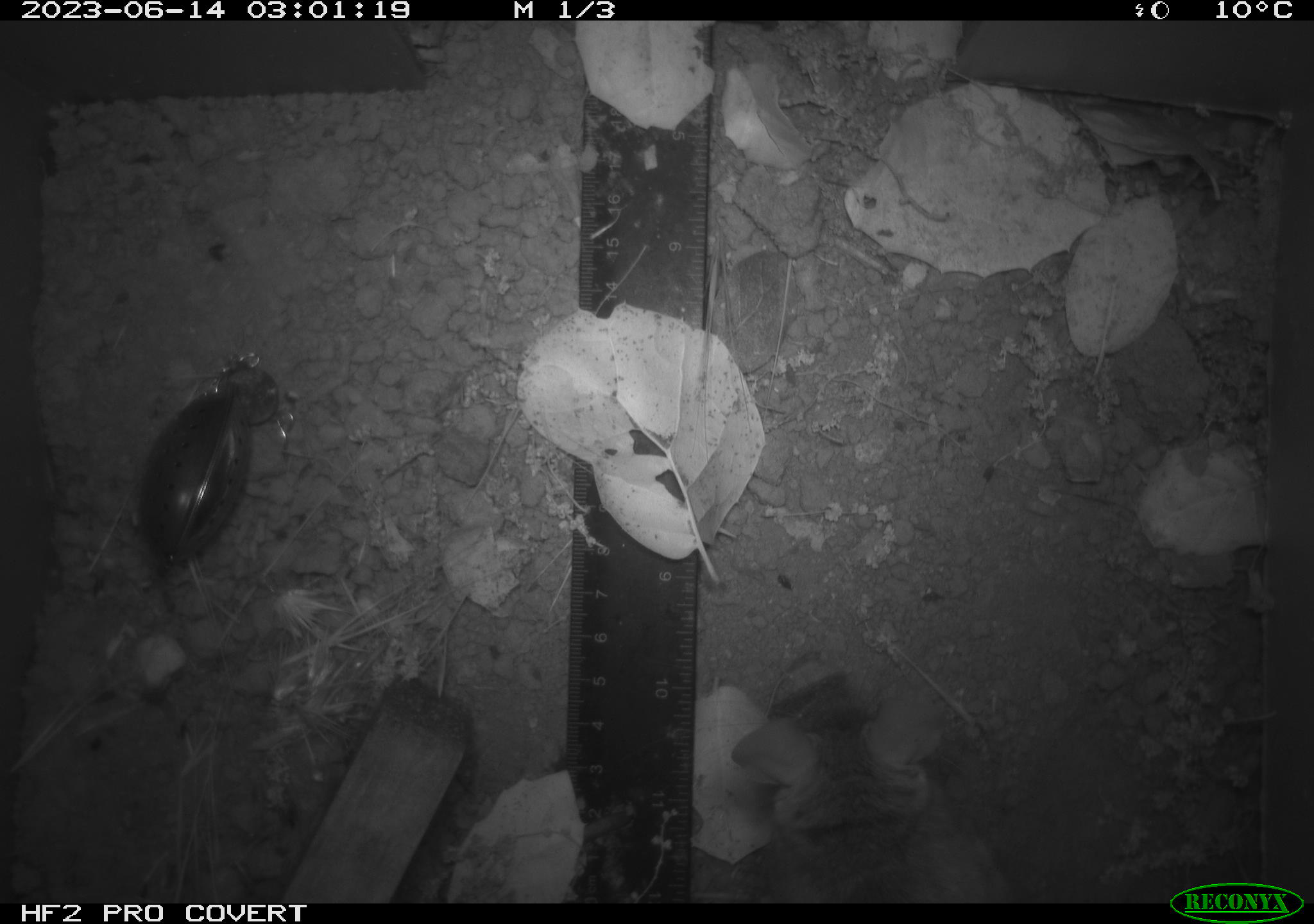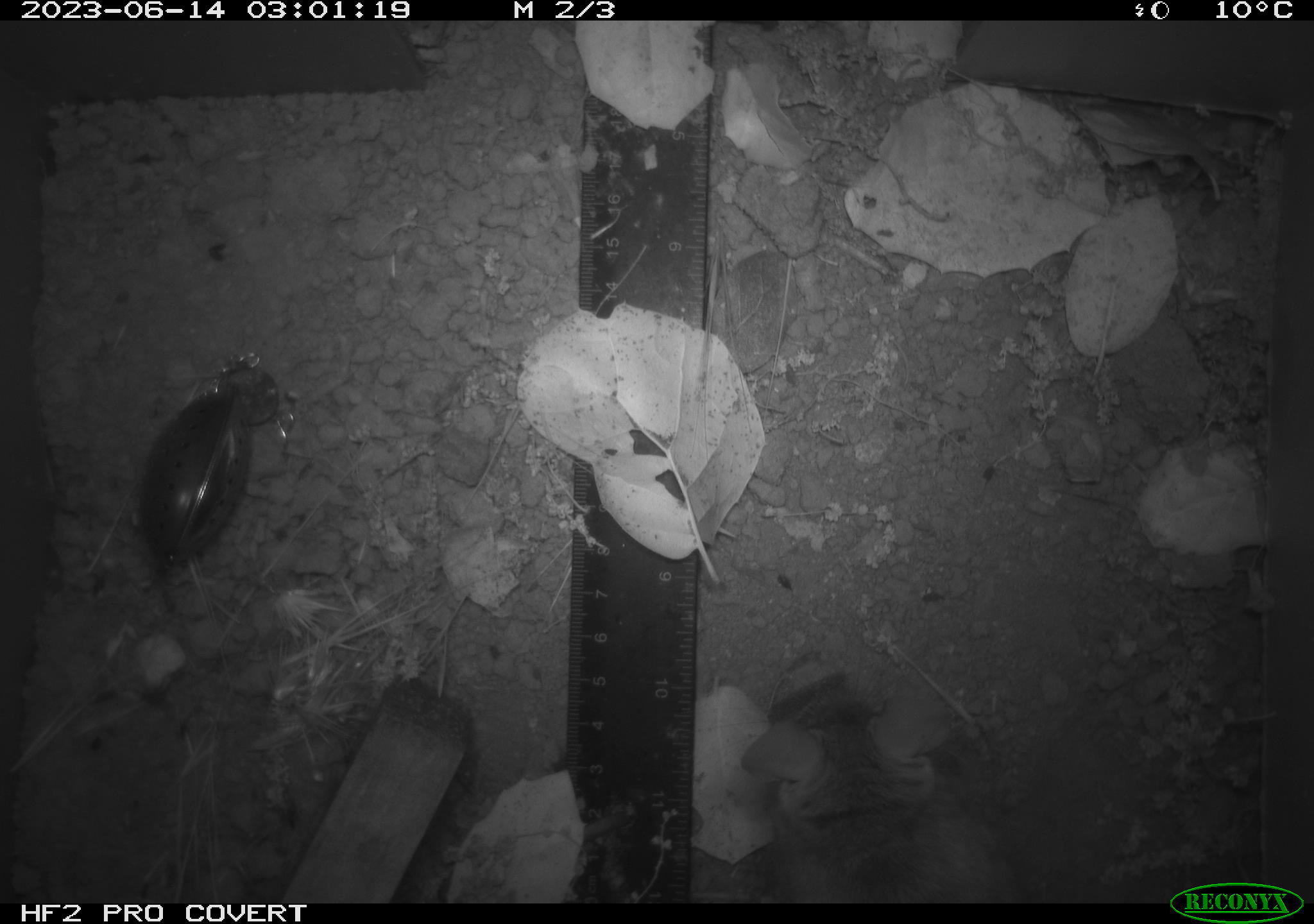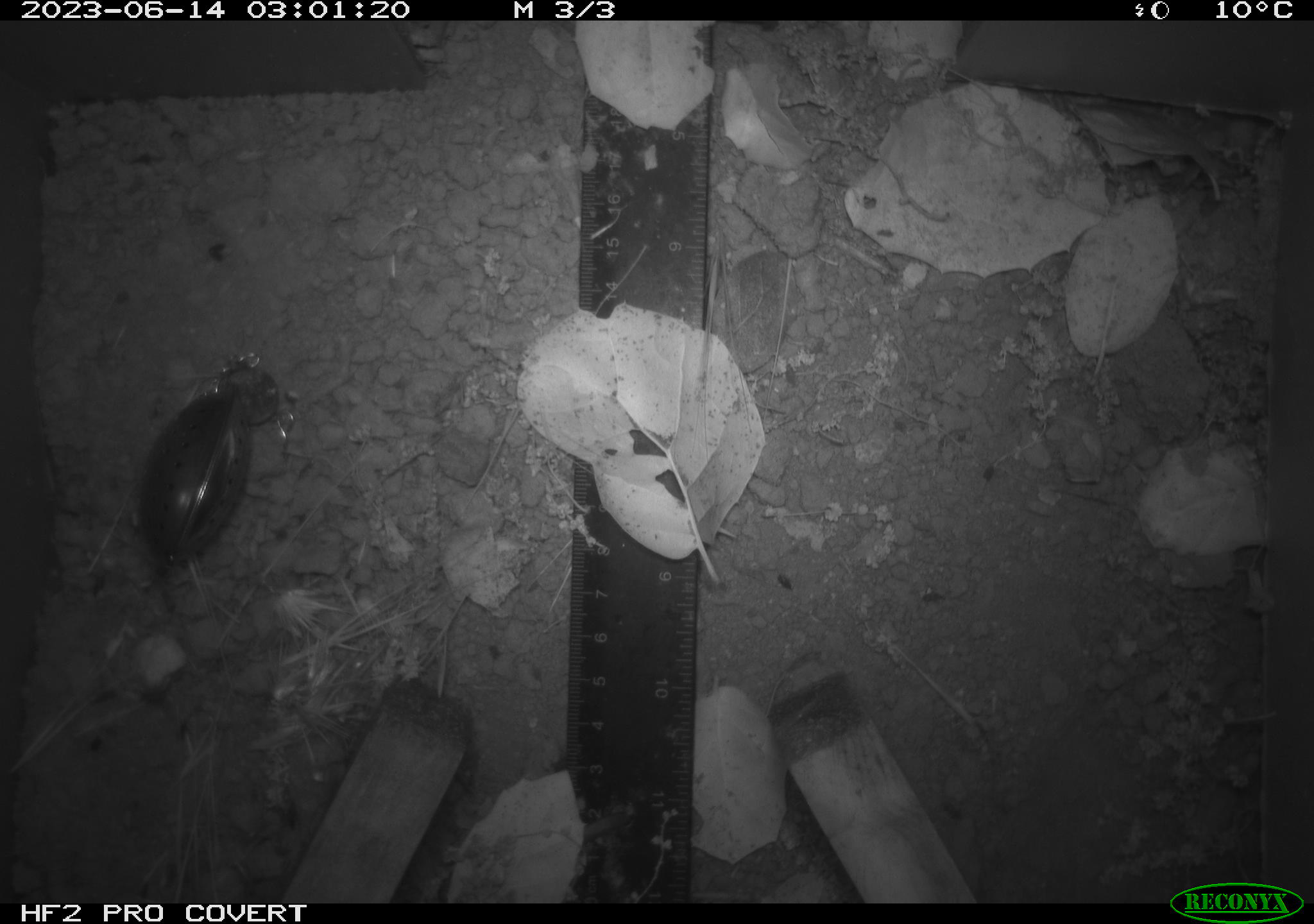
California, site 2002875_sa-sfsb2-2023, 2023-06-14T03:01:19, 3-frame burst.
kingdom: Animalia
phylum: Chordata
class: Mammalia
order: Rodentia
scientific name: Rodentia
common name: mouse species